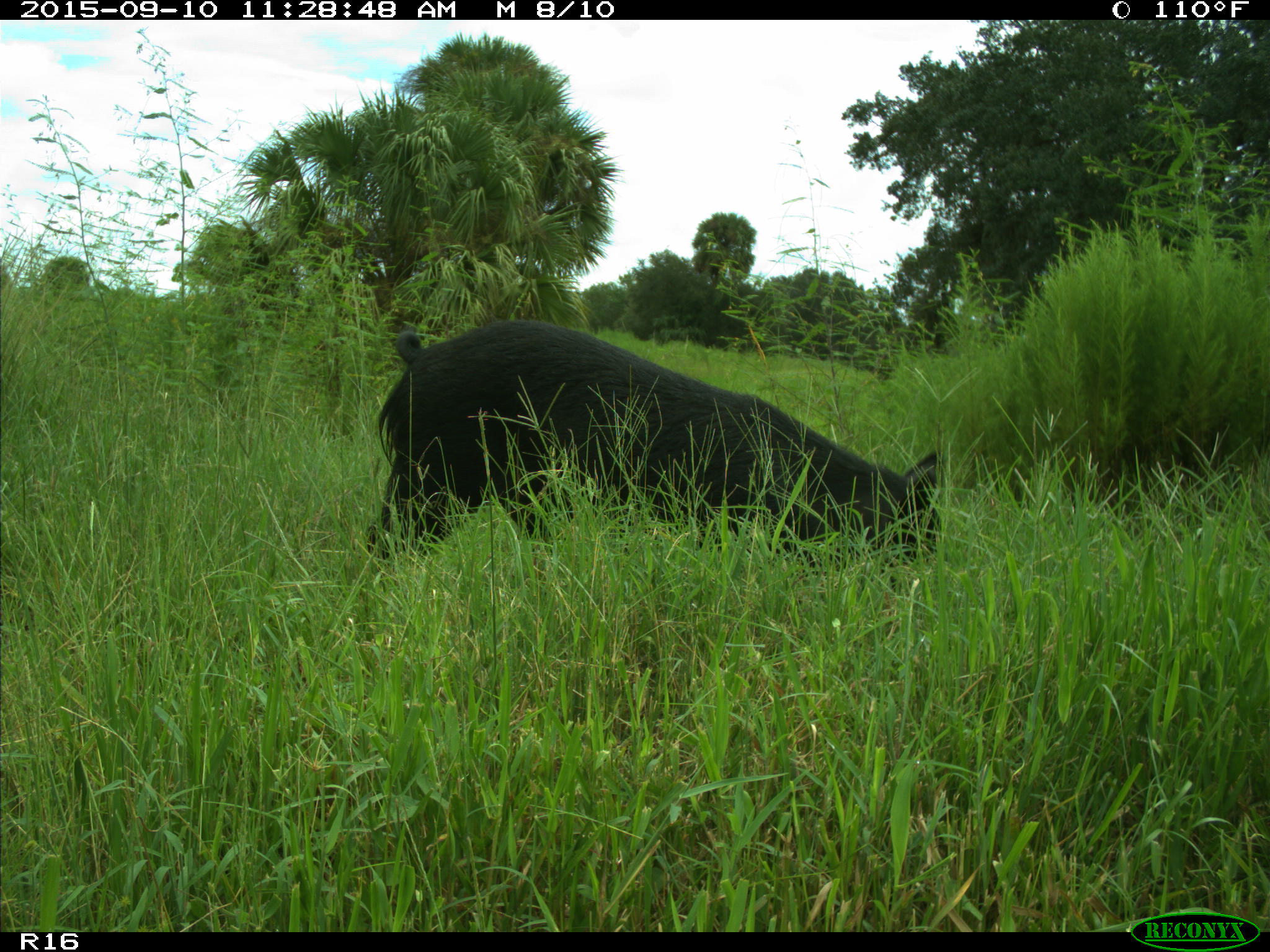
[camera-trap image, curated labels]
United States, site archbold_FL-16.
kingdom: Animalia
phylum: Chordata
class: Mammalia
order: Artiodactyla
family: Suidae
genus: Sus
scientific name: Sus scrofa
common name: wild boar